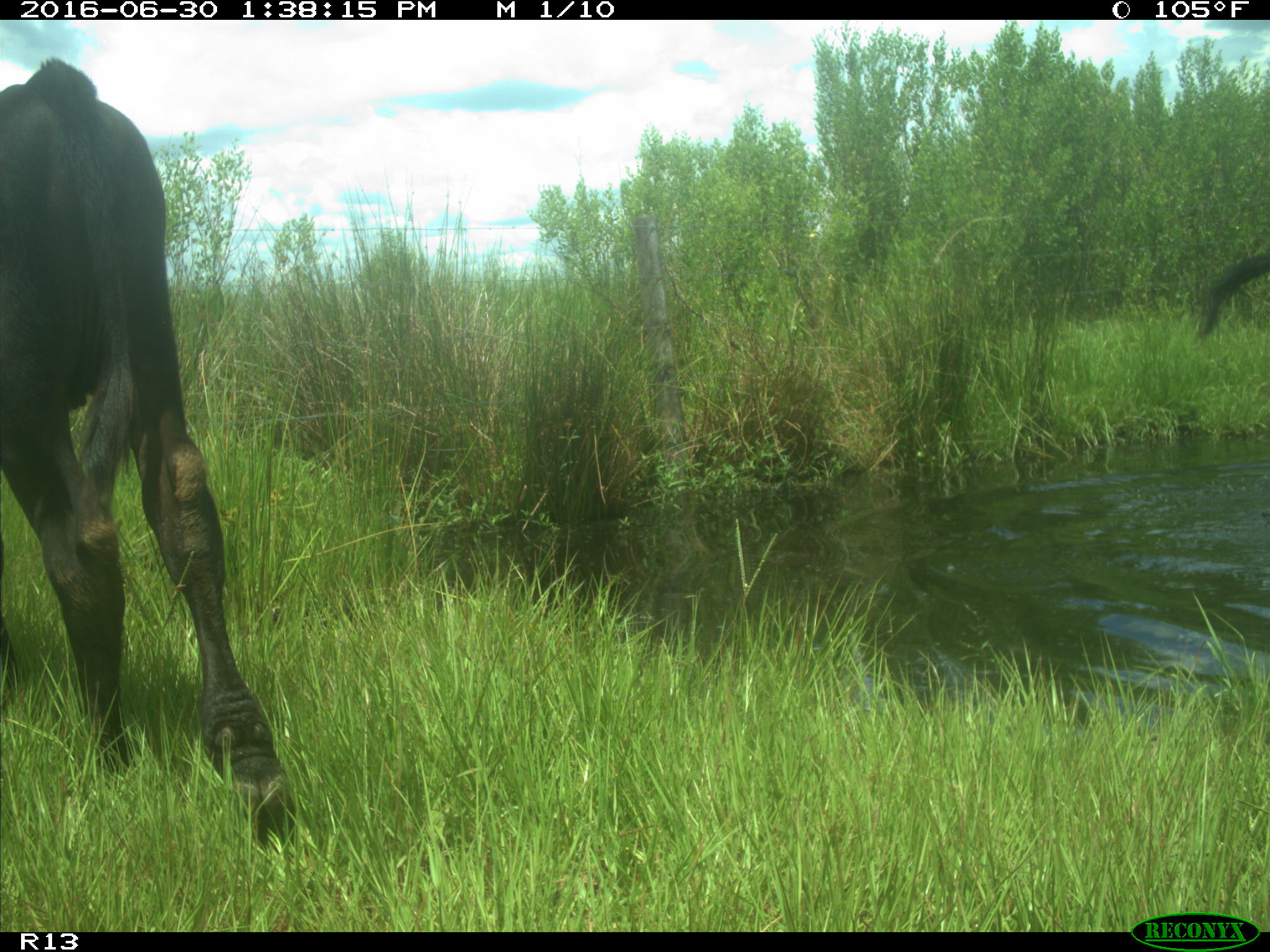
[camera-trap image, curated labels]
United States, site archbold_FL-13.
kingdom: Animalia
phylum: Chordata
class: Mammalia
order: Artiodactyla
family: Bovidae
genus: Bos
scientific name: Bos taurus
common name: domestic cow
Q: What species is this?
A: Bos taurus (domestic cow).